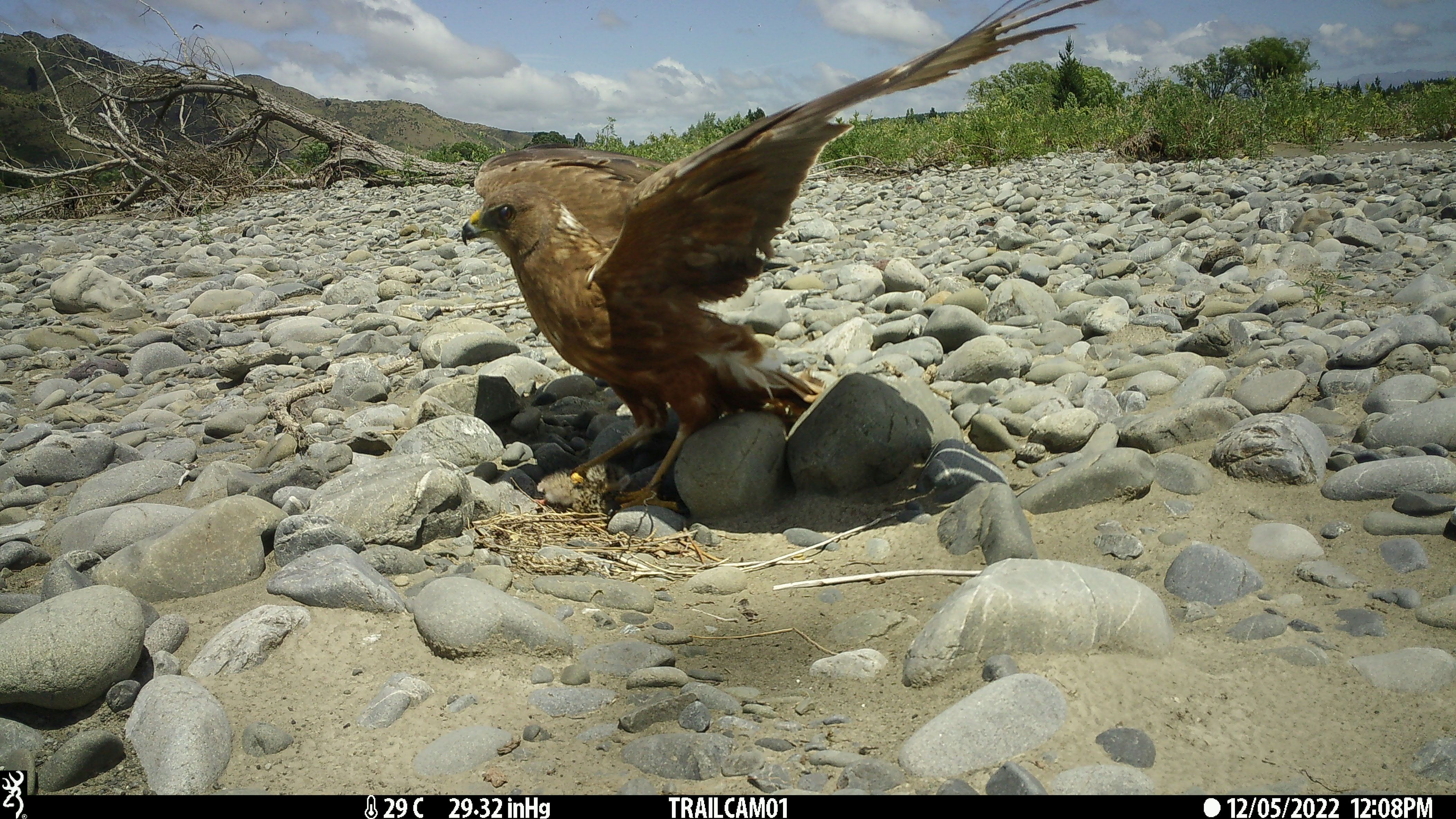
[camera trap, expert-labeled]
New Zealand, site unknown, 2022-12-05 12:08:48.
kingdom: Animalia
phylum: Chordata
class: Aves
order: Accipitriformes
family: Accipitridae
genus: Circus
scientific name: Circus approximans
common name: swamp harrier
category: harrier